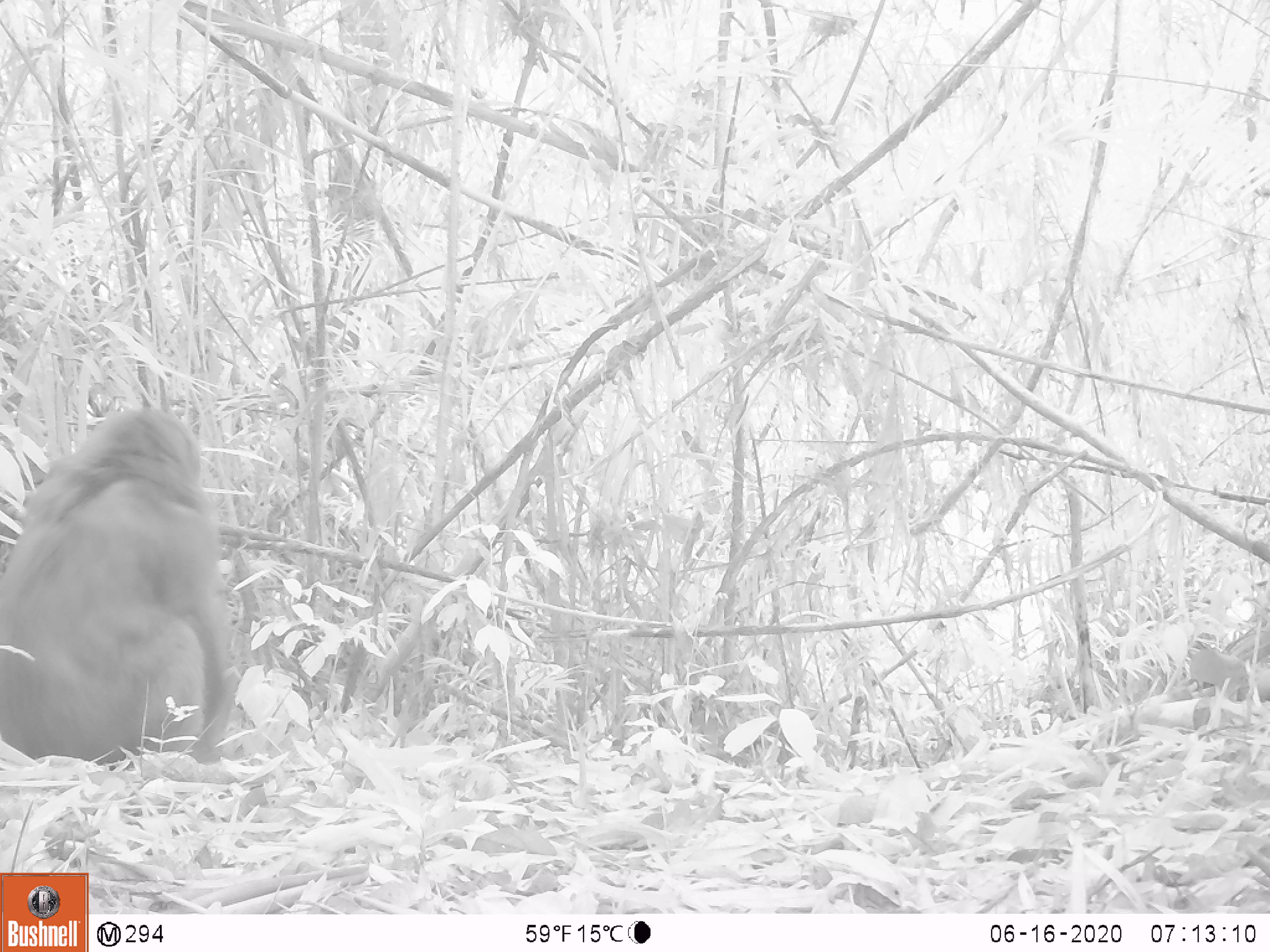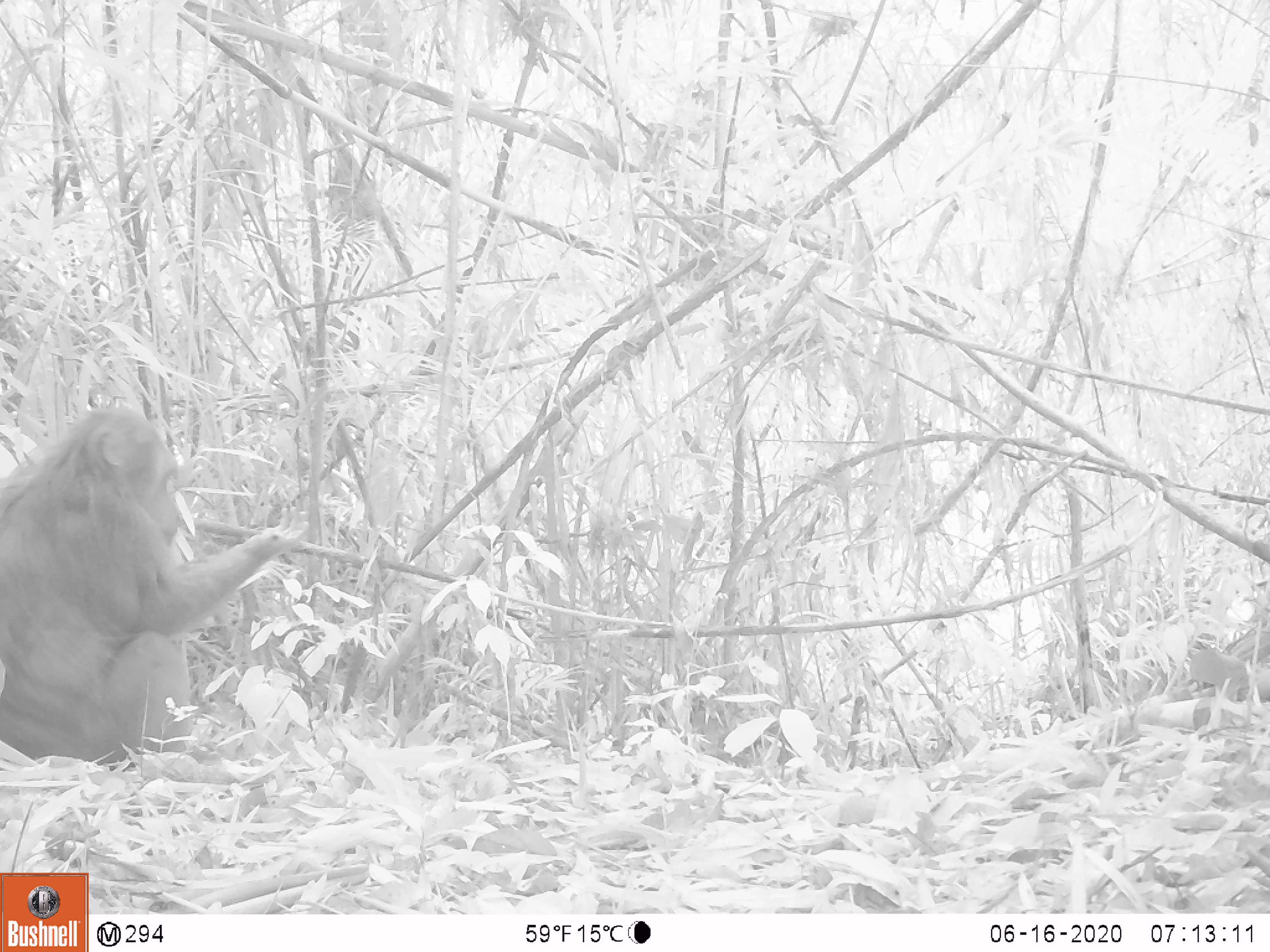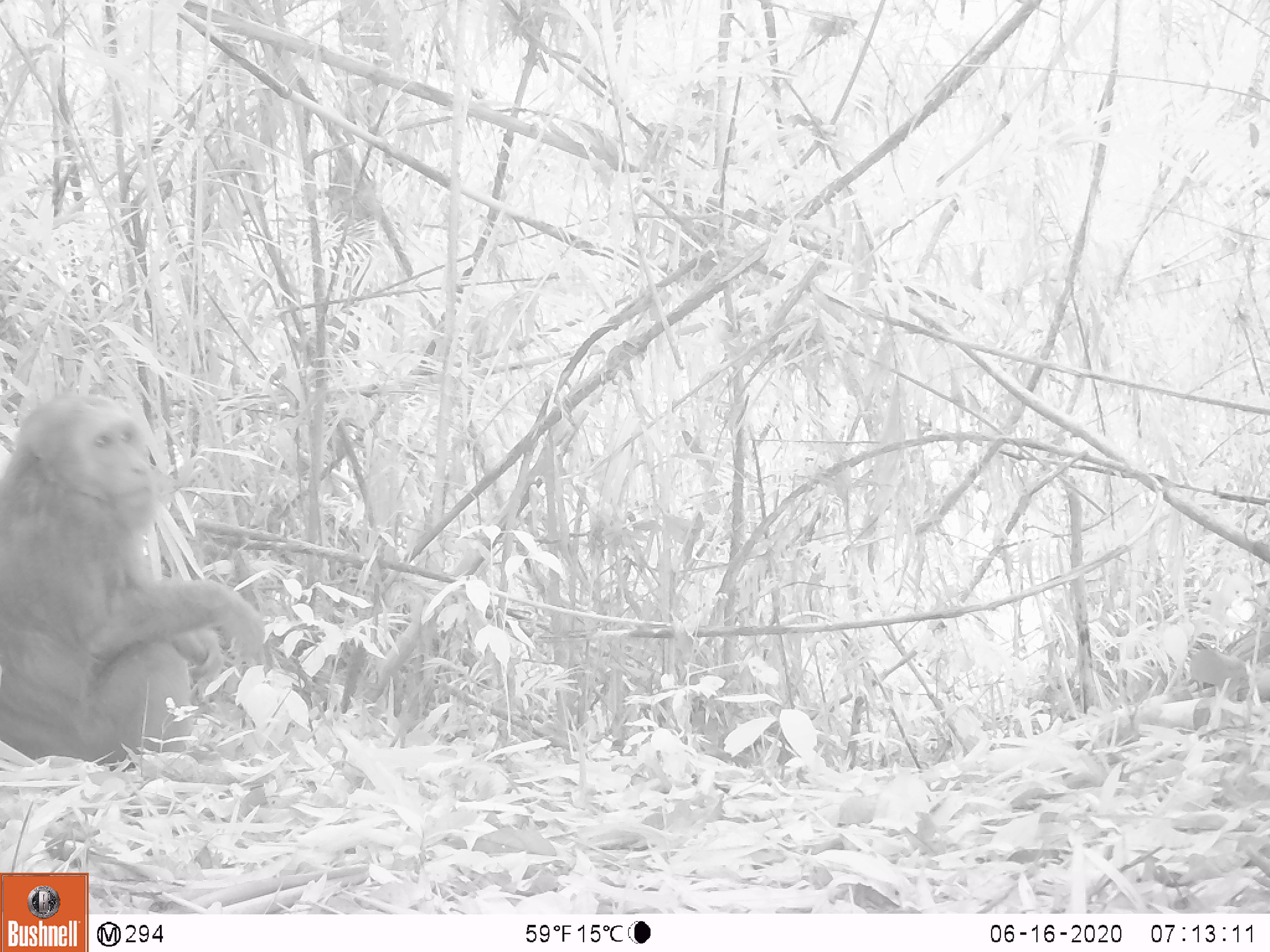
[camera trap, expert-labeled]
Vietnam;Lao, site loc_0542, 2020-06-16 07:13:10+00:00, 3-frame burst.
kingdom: Animalia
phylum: Chordata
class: Mammalia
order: Primates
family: Cercopithecidae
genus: Macaca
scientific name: Macaca arctoides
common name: stump-tailed macaque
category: stump tailed macaque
Stump tailed macaque (stump-tailed macaque) (Macaca arctoides). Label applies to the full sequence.